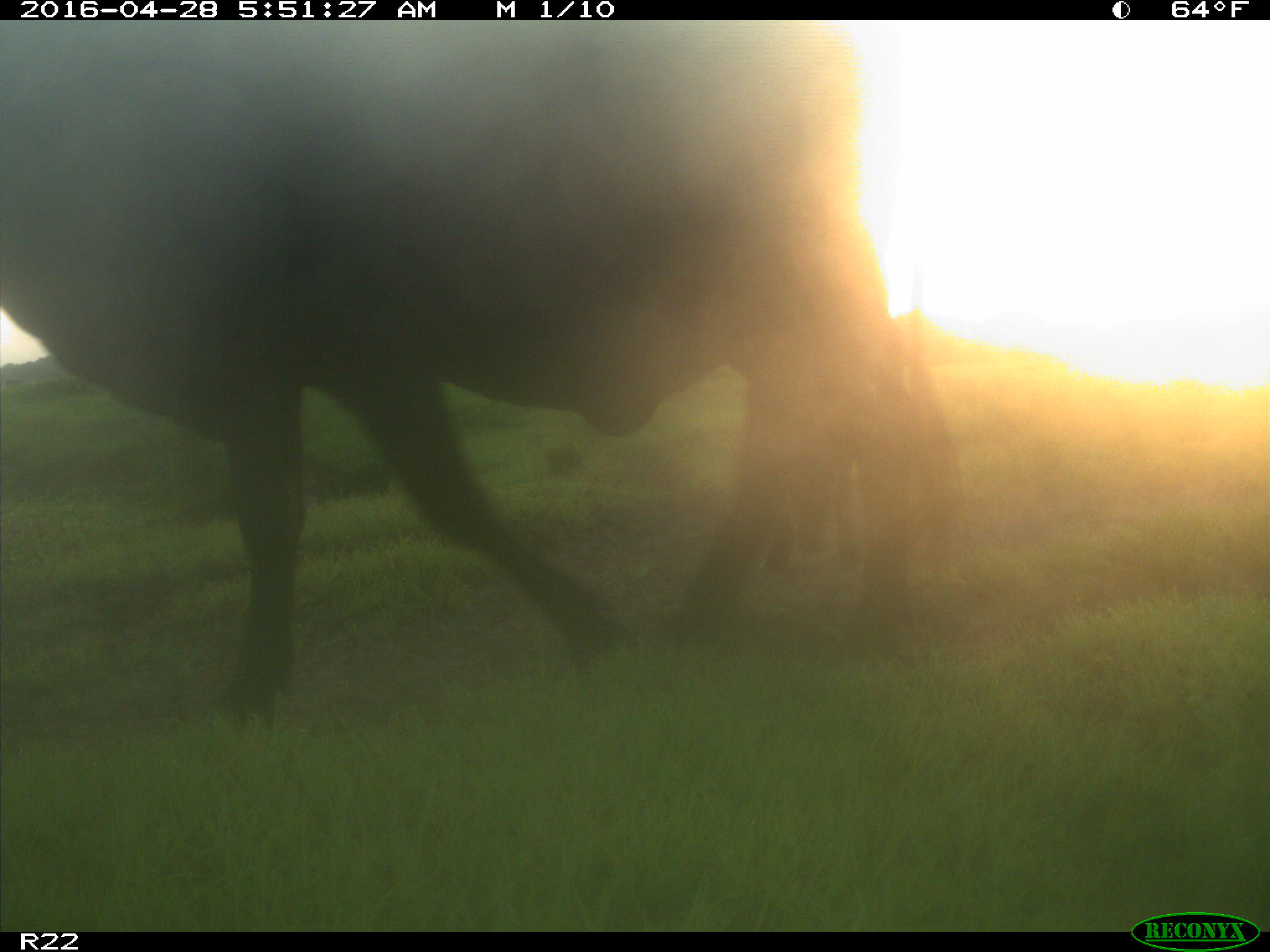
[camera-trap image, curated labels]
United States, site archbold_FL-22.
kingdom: Animalia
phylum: Chordata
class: Mammalia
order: Artiodactyla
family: Bovidae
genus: Bos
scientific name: Bos taurus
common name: domestic cow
Bos taurus (domestic cow).